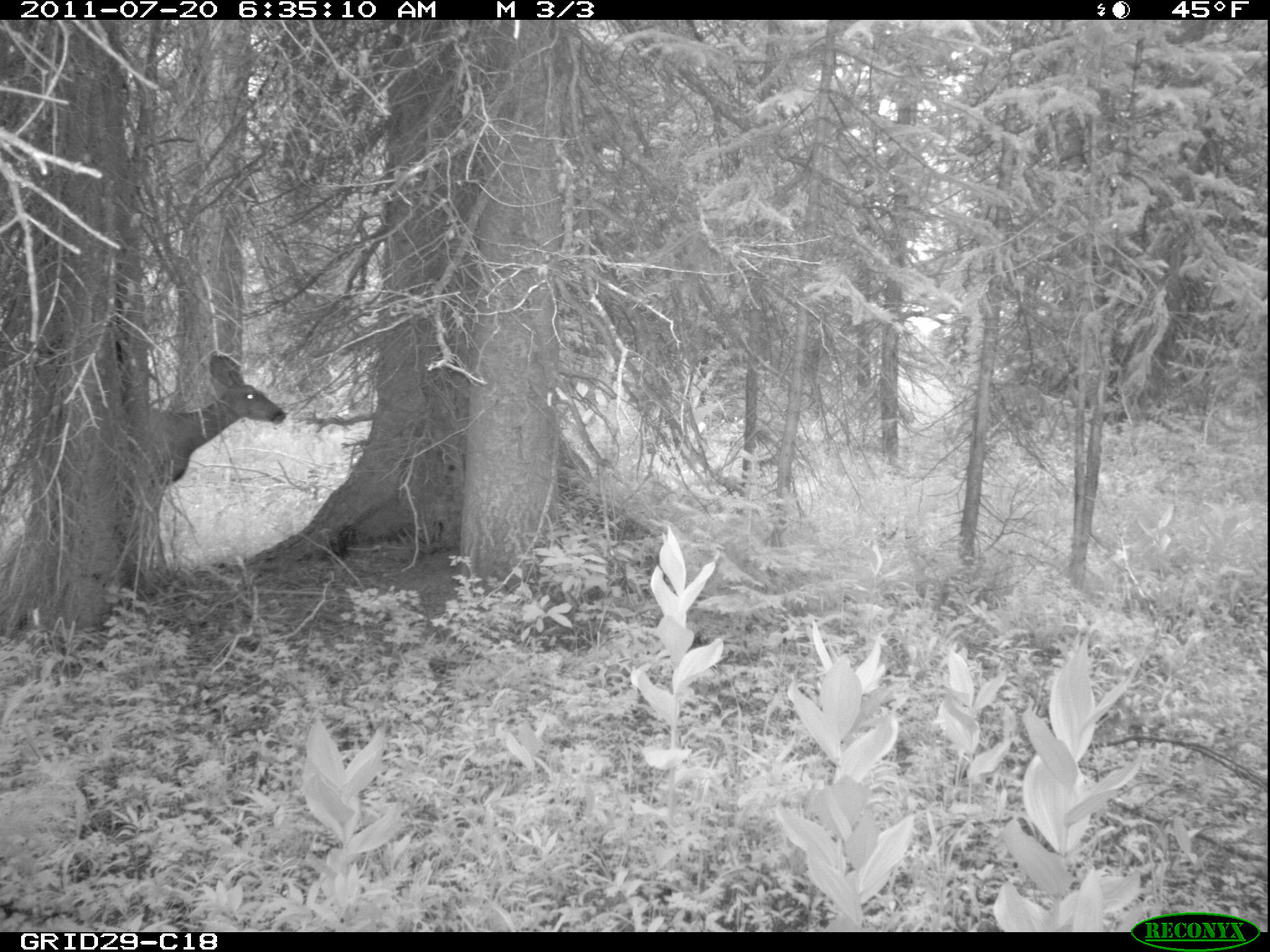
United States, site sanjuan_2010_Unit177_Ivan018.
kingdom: Animalia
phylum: Chordata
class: Mammalia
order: Artiodactyla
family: Cervidae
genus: Odocoileus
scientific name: Odocoileus hemionus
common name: mule deer